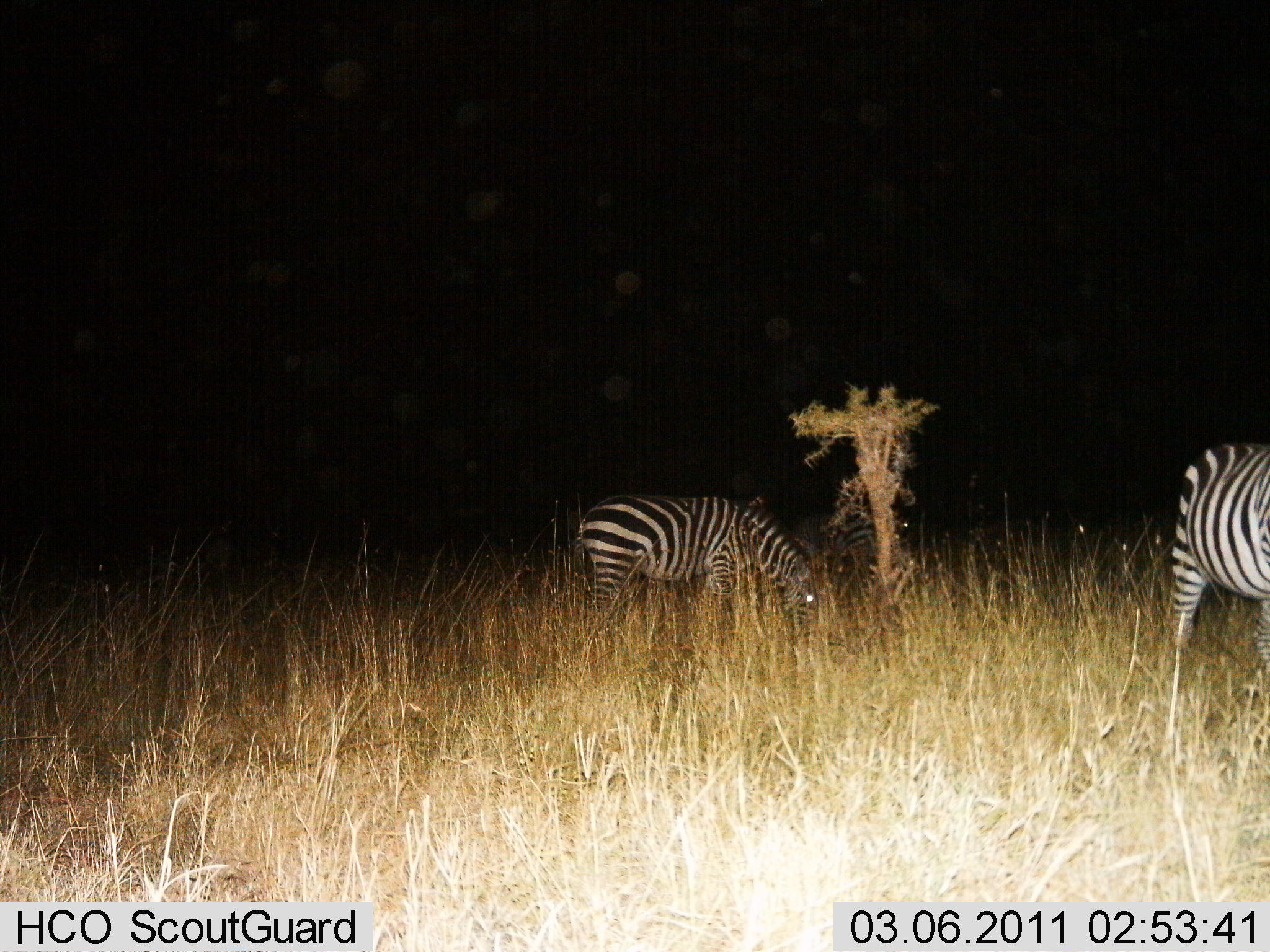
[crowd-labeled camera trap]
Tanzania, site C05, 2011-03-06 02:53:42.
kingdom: Animalia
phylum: Chordata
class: Mammalia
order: Perissodactyla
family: Equidae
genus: Equus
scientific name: Equus quagga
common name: plains zebra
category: zebra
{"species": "zebra (plains zebra) (Equus quagga)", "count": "2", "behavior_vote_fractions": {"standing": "47%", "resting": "0%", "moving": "0%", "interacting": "0%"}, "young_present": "0%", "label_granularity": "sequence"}